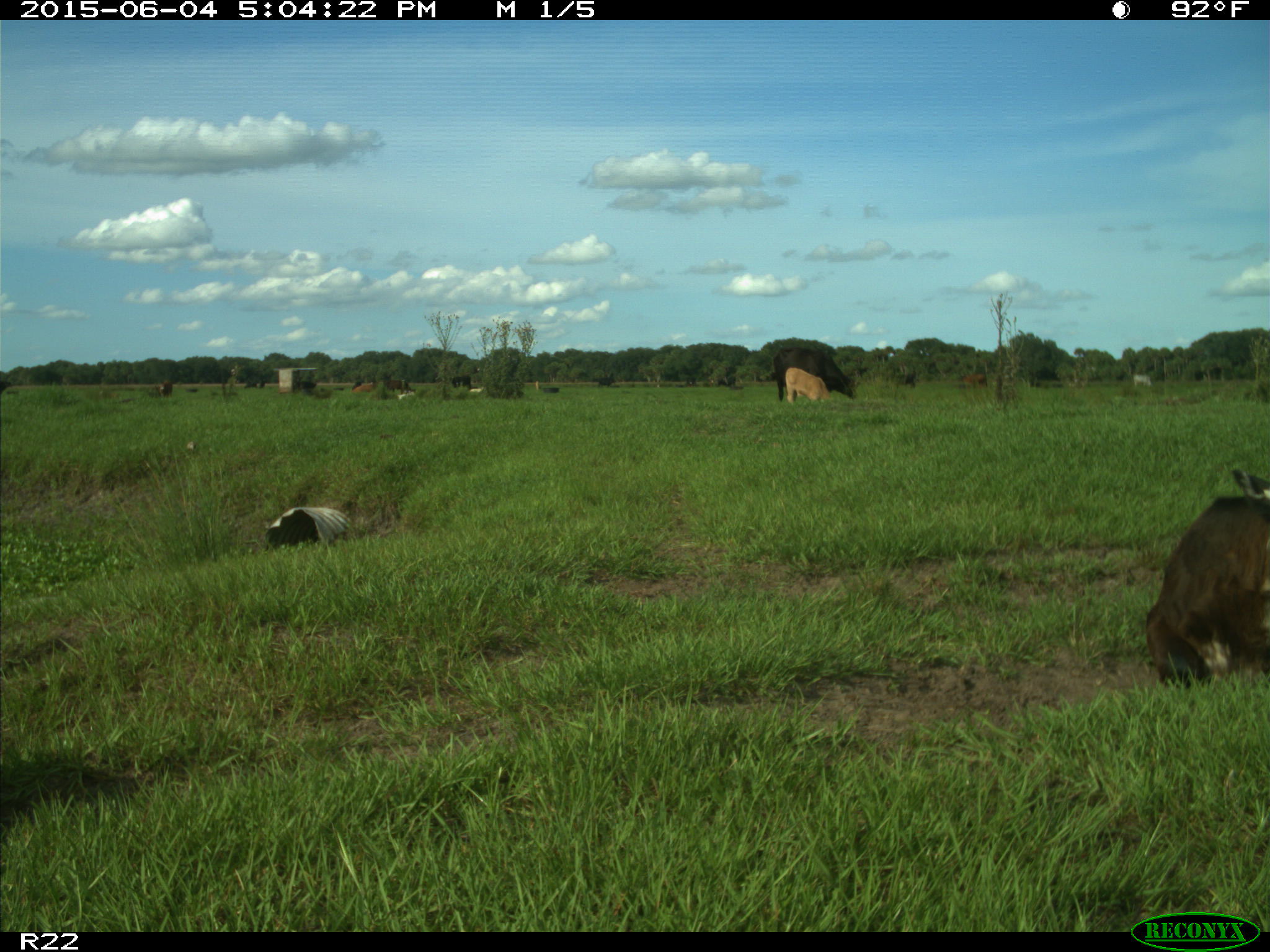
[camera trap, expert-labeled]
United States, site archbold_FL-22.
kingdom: Animalia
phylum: Chordata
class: Mammalia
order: Artiodactyla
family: Bovidae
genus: Bos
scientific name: Bos taurus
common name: domestic cow